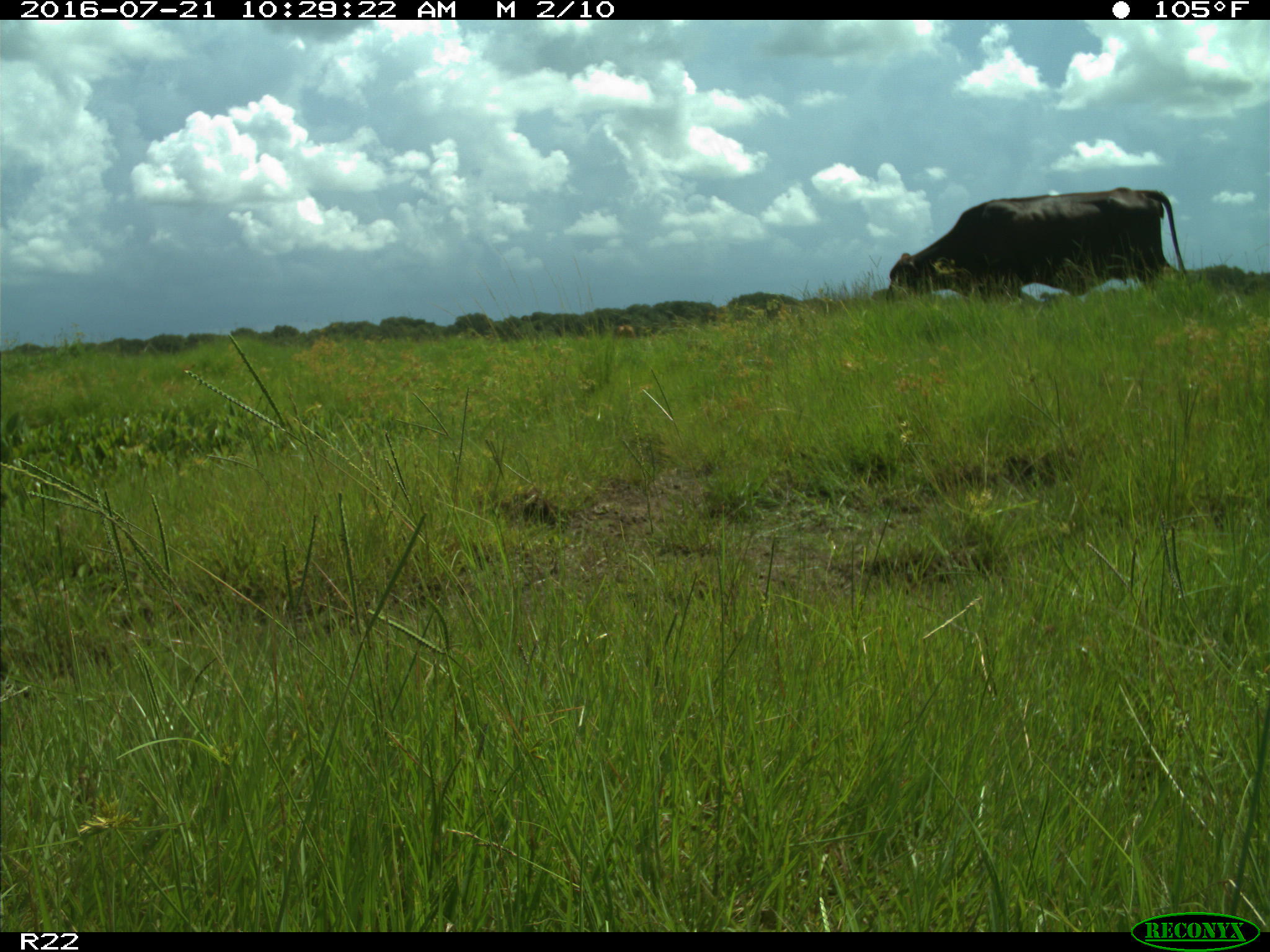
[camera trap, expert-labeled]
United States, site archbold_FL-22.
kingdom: Animalia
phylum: Chordata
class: Mammalia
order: Artiodactyla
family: Bovidae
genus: Bos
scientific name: Bos taurus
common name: domestic cow